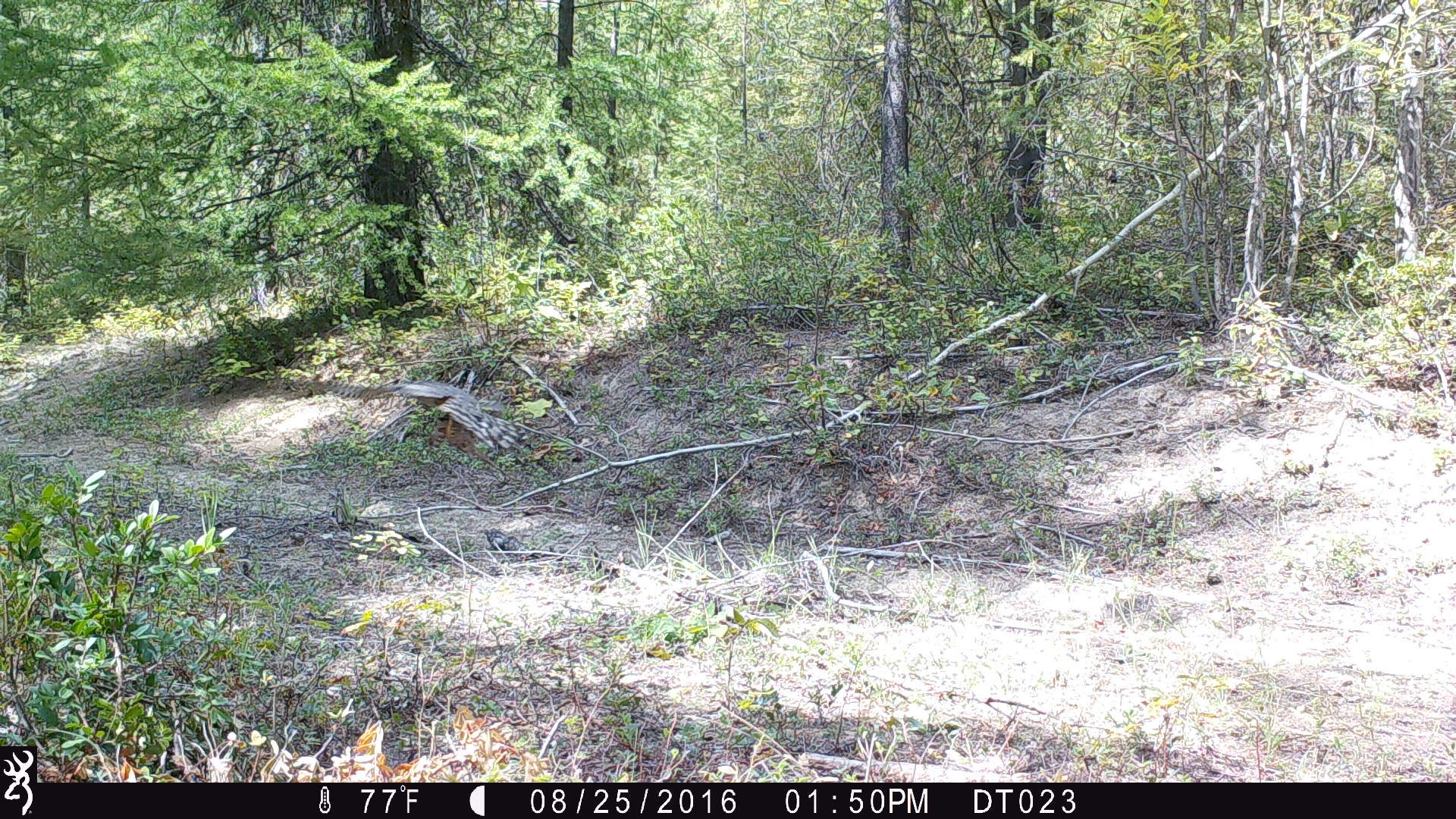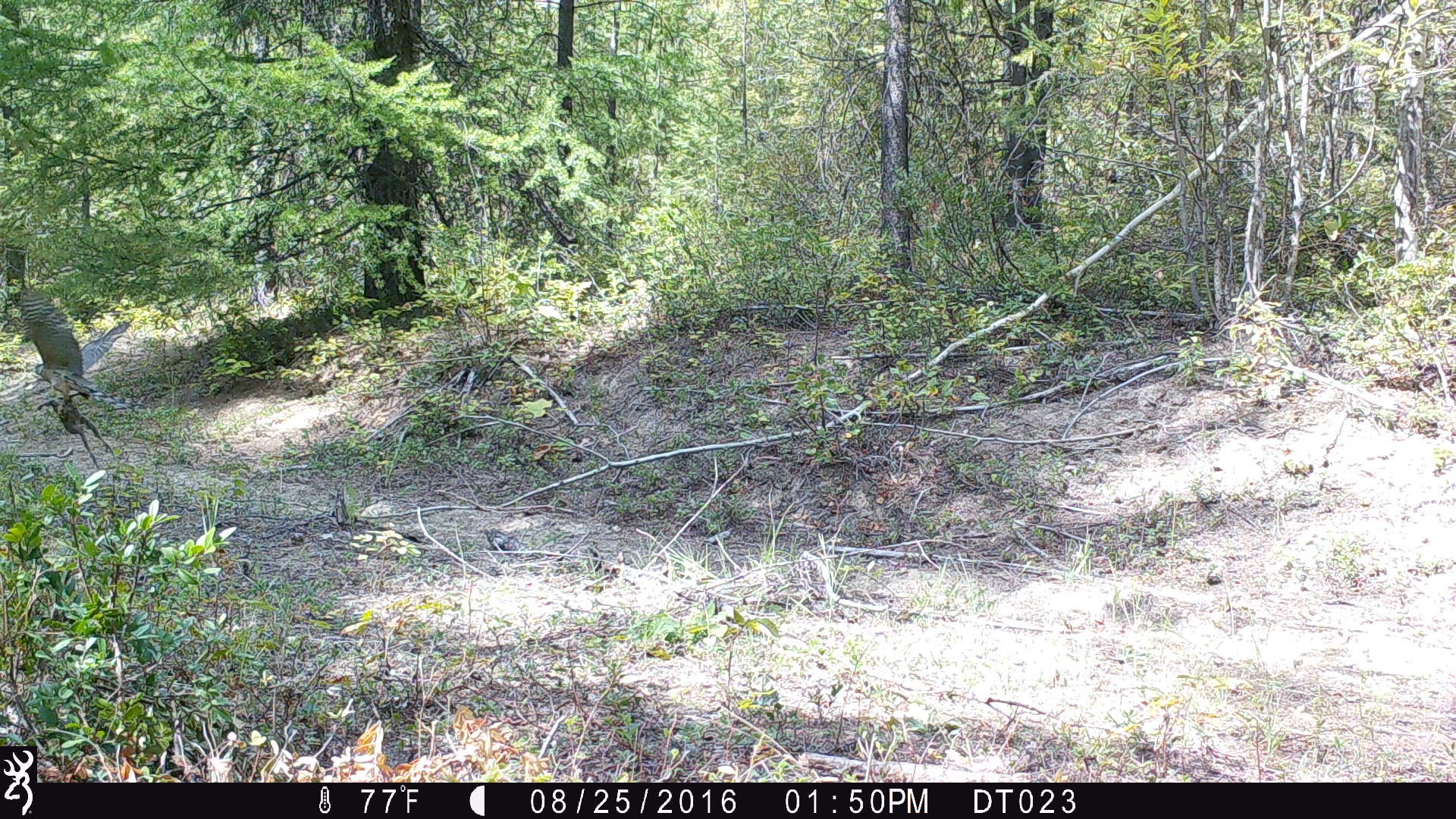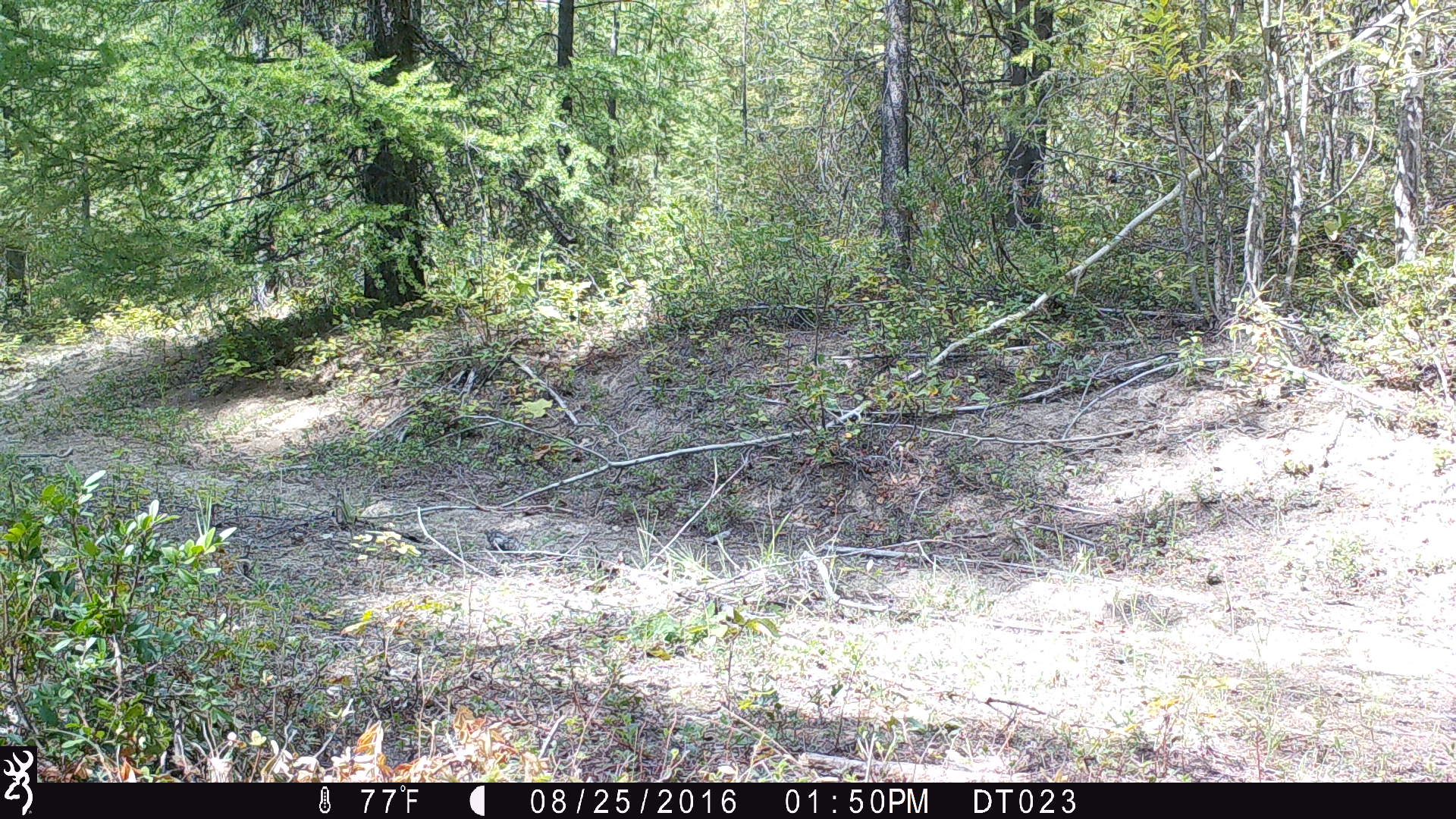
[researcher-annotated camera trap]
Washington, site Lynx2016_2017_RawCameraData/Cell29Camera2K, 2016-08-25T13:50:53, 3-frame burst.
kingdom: Animalia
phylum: Chordata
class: Aves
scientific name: Aves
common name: birds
Aves (birds). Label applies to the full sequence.